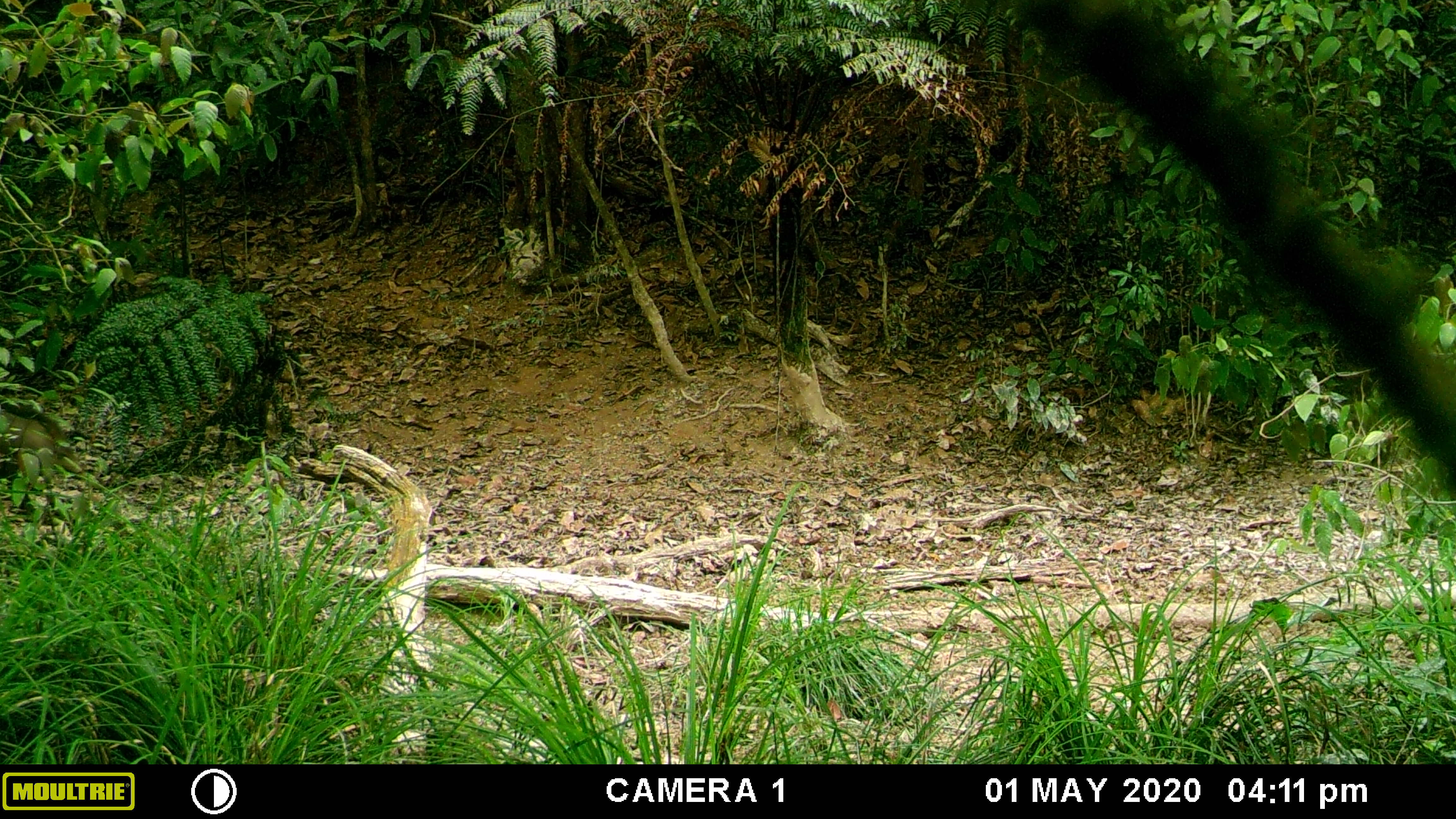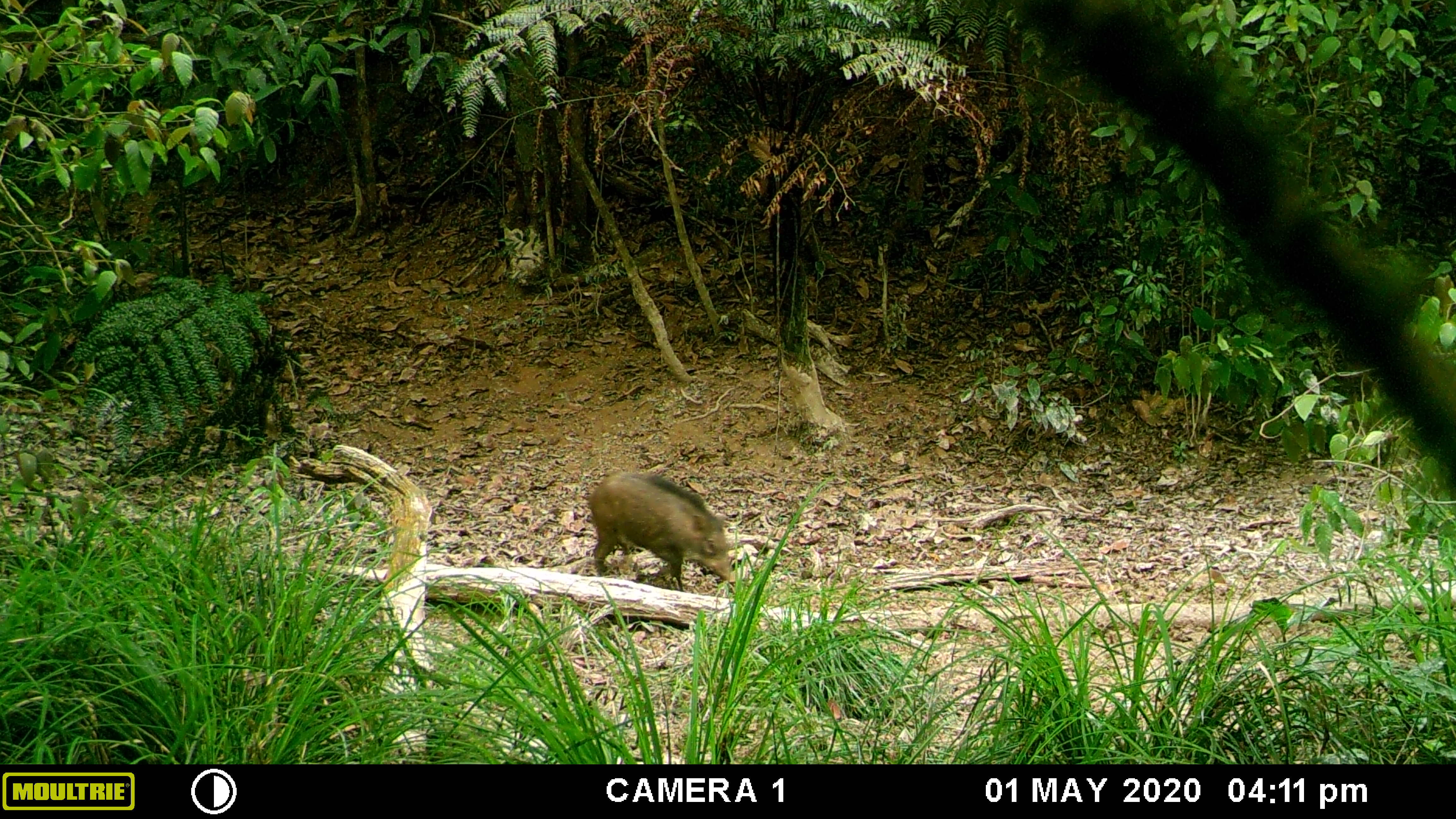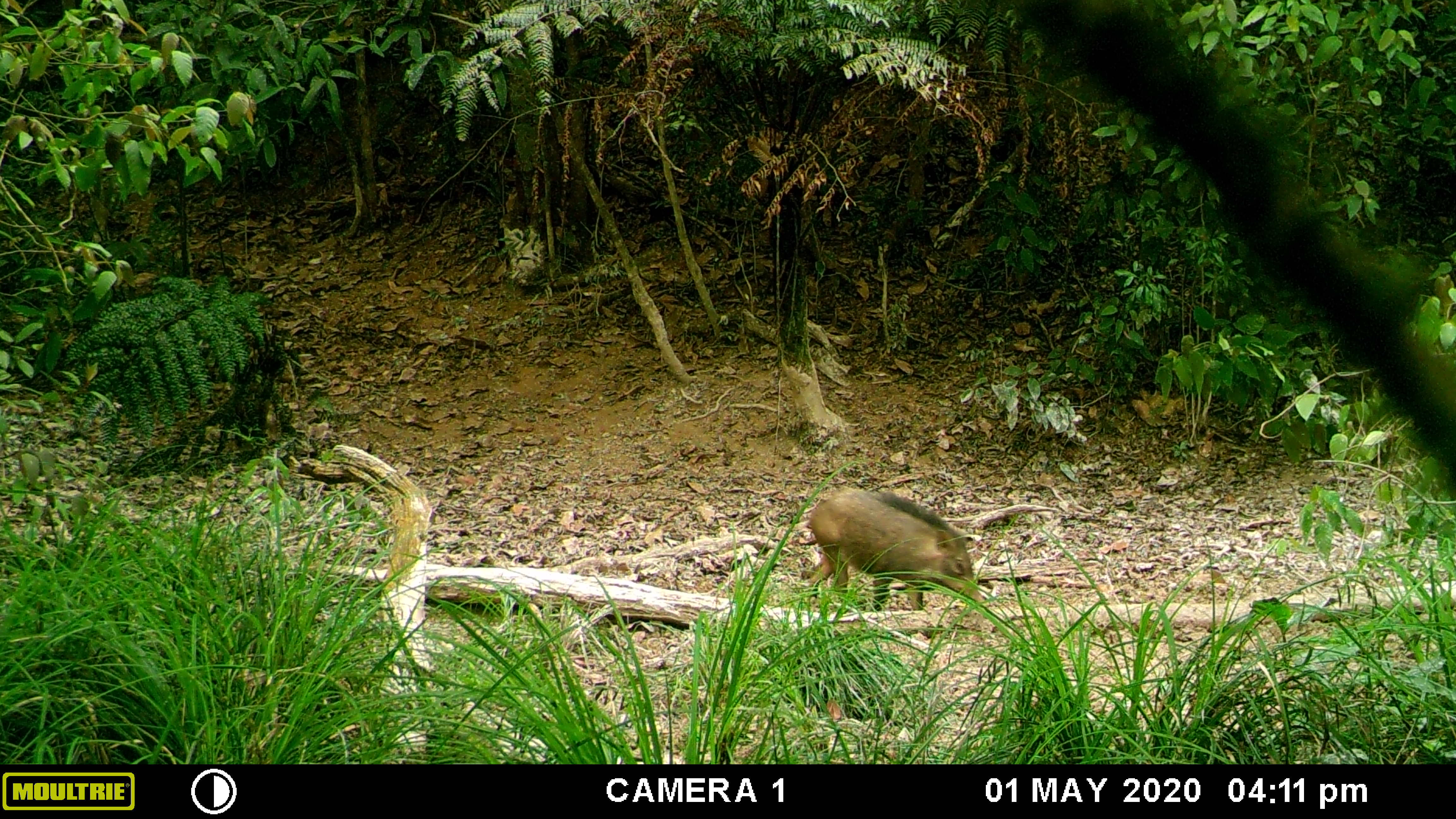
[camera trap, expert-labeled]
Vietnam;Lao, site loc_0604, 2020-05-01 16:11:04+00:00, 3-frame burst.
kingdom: Animalia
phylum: Chordata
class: Mammalia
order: Artiodactyla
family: Suidae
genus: Sus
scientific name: Sus scrofa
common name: eurasian wild pig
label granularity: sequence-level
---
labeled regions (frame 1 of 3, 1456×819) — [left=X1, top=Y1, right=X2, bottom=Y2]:
eurasian wild pig: [left=0, top=402, right=87, bottom=505]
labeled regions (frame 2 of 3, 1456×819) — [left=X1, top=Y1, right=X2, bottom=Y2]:
eurasian wild pig: [left=586, top=468, right=736, bottom=592]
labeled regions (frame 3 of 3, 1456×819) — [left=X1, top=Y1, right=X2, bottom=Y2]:
eurasian wild pig: [left=798, top=482, right=990, bottom=610]